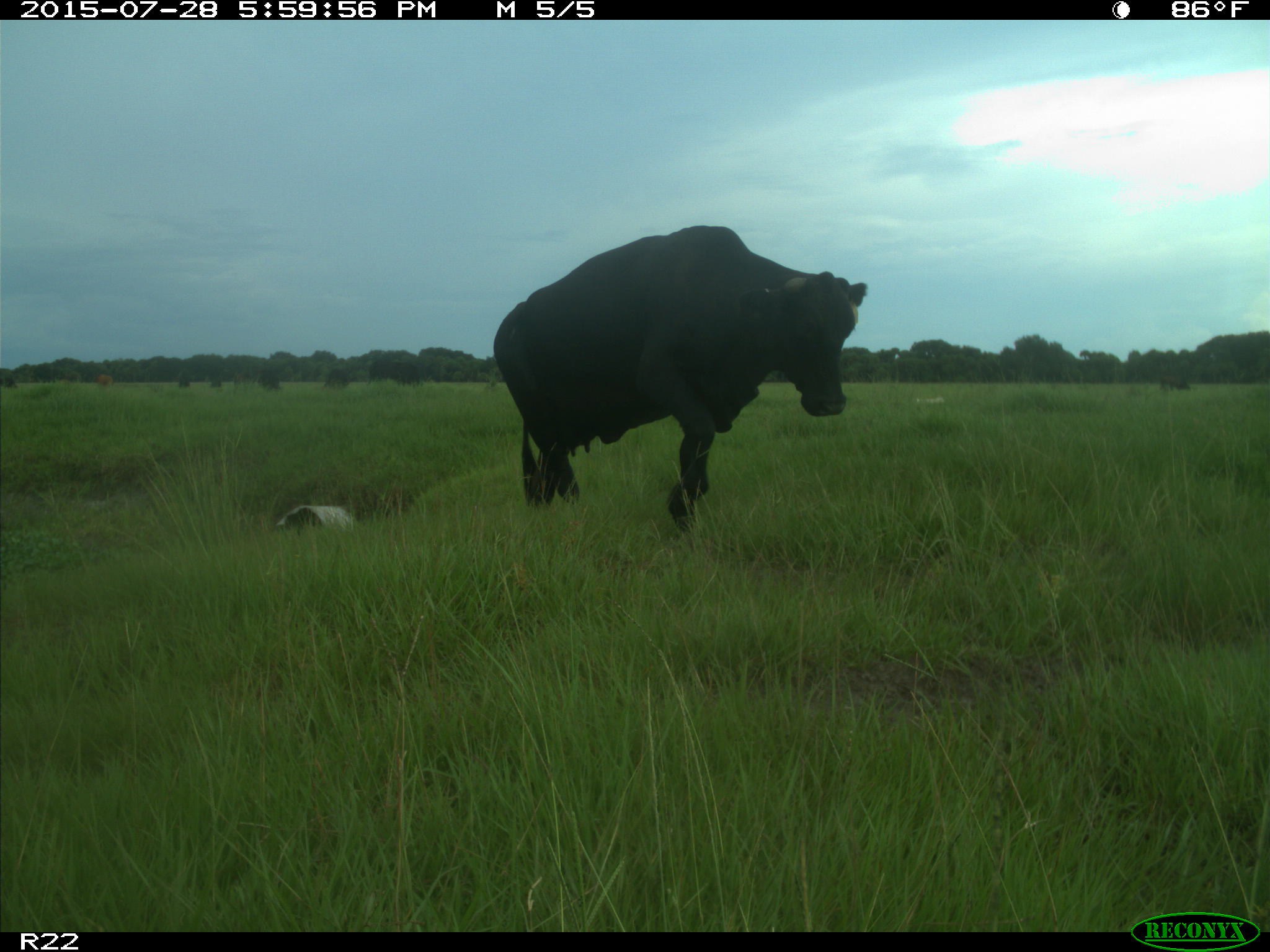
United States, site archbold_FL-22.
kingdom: Animalia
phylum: Chordata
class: Mammalia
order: Artiodactyla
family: Bovidae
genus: Bos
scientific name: Bos taurus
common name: domestic cow